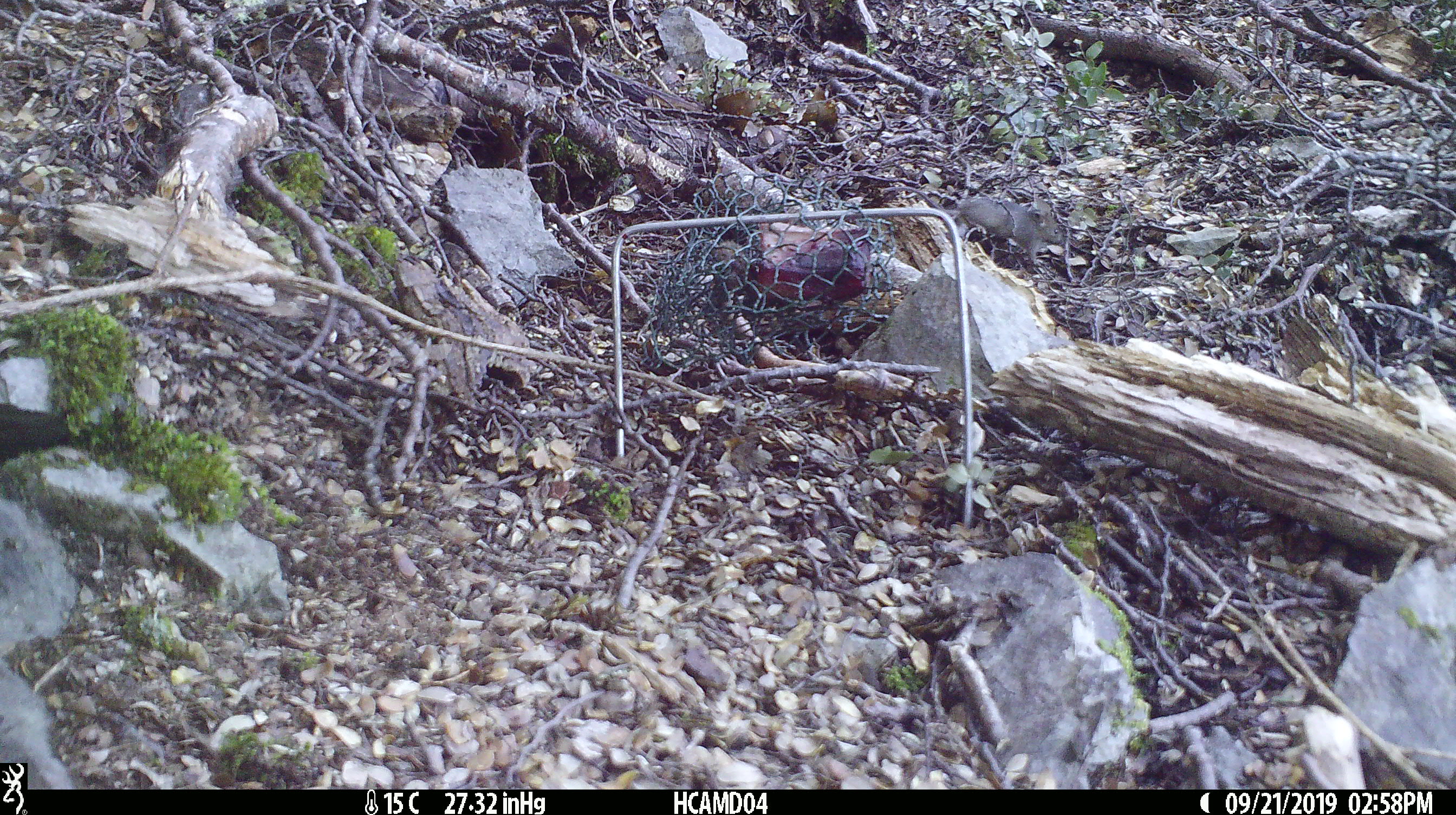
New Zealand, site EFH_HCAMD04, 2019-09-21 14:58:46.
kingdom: Animalia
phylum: Chordata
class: Mammalia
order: Rodentia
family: Muridae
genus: Mus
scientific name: Mus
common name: mouse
Mouse (Mus).